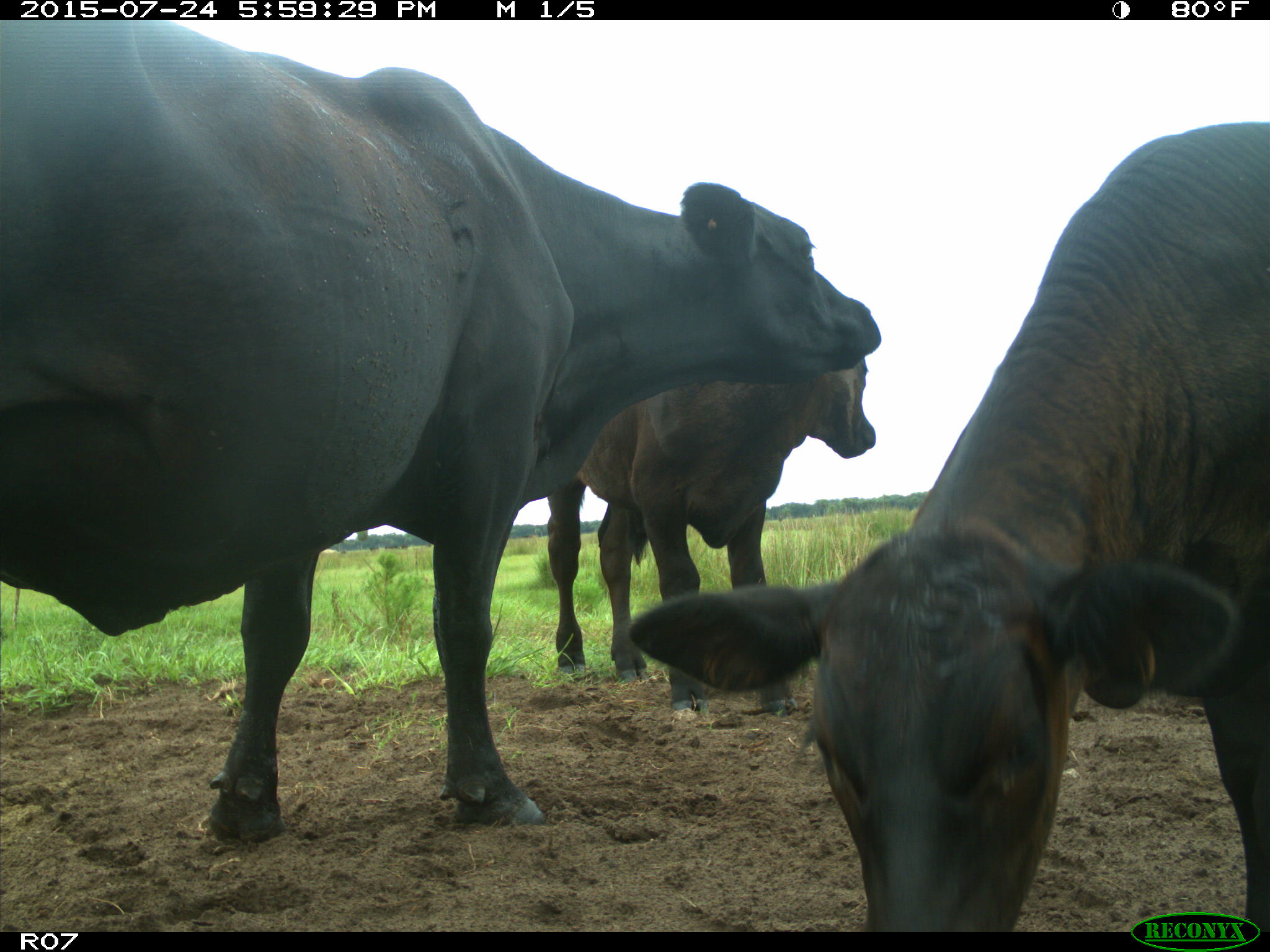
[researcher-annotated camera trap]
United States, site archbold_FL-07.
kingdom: Animalia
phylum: Chordata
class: Mammalia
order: Artiodactyla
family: Bovidae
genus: Bos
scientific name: Bos taurus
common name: domestic cow